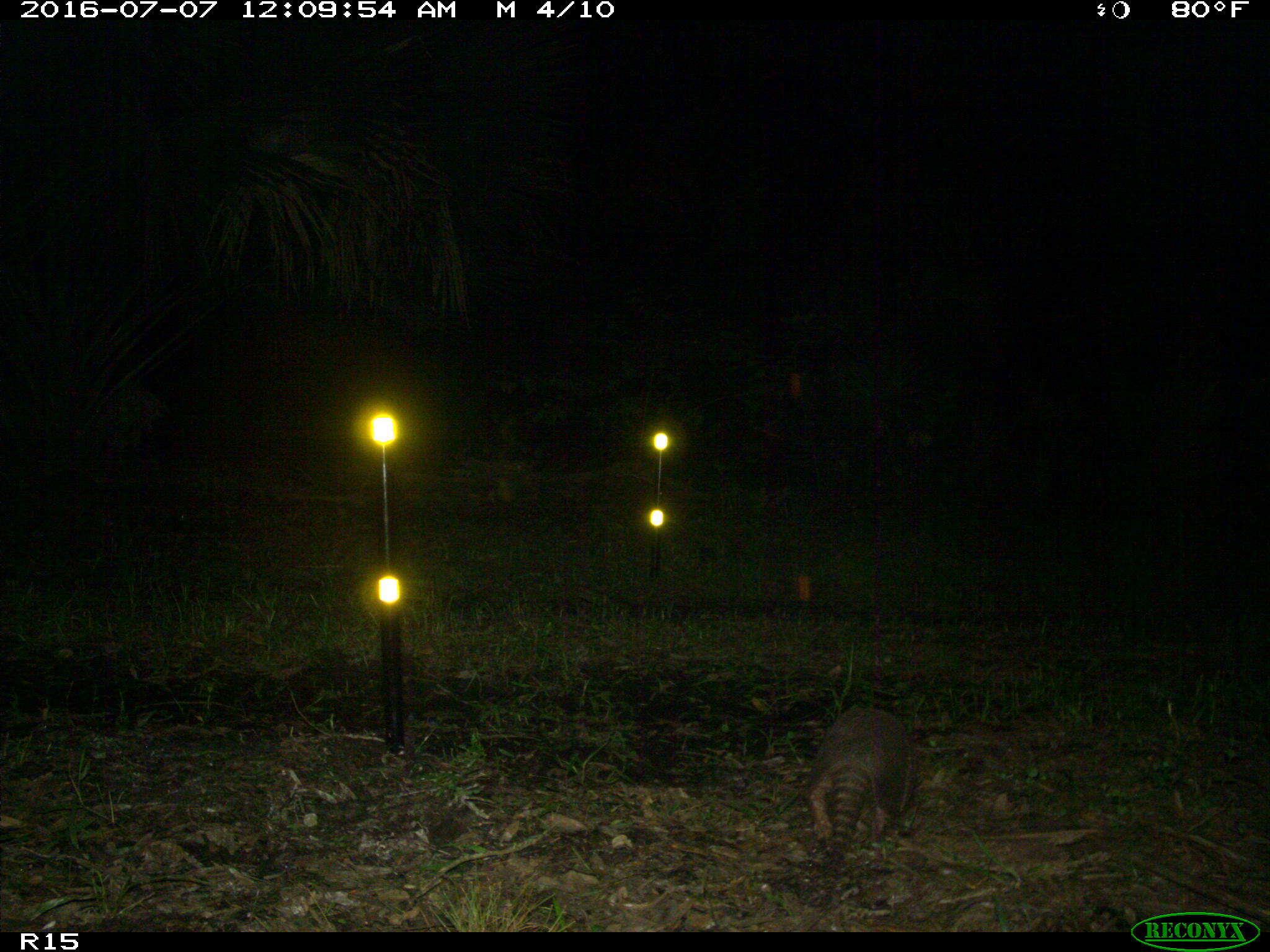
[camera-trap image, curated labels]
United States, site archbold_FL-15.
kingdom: Animalia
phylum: Chordata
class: Mammalia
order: Cingulata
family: Dasypodidae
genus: Dasypus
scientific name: Dasypus novemcinctus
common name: nine-banded armadillo